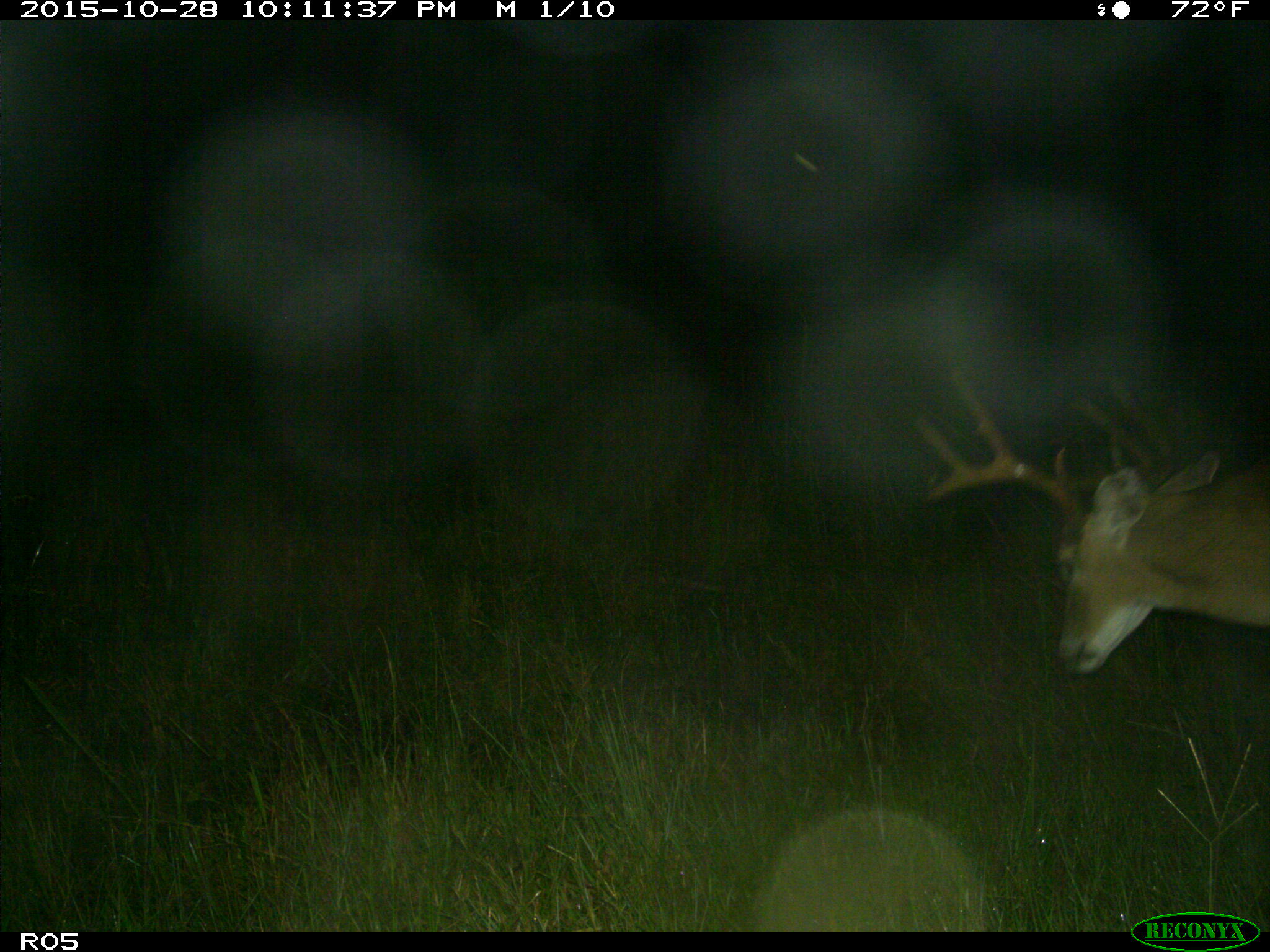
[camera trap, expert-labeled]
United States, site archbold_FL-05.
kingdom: Animalia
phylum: Chordata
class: Mammalia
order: Artiodactyla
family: Cervidae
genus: Odocoileus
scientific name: Odocoileus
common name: deer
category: unidentified deer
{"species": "unidentified deer (deer) (Odocoileus)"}